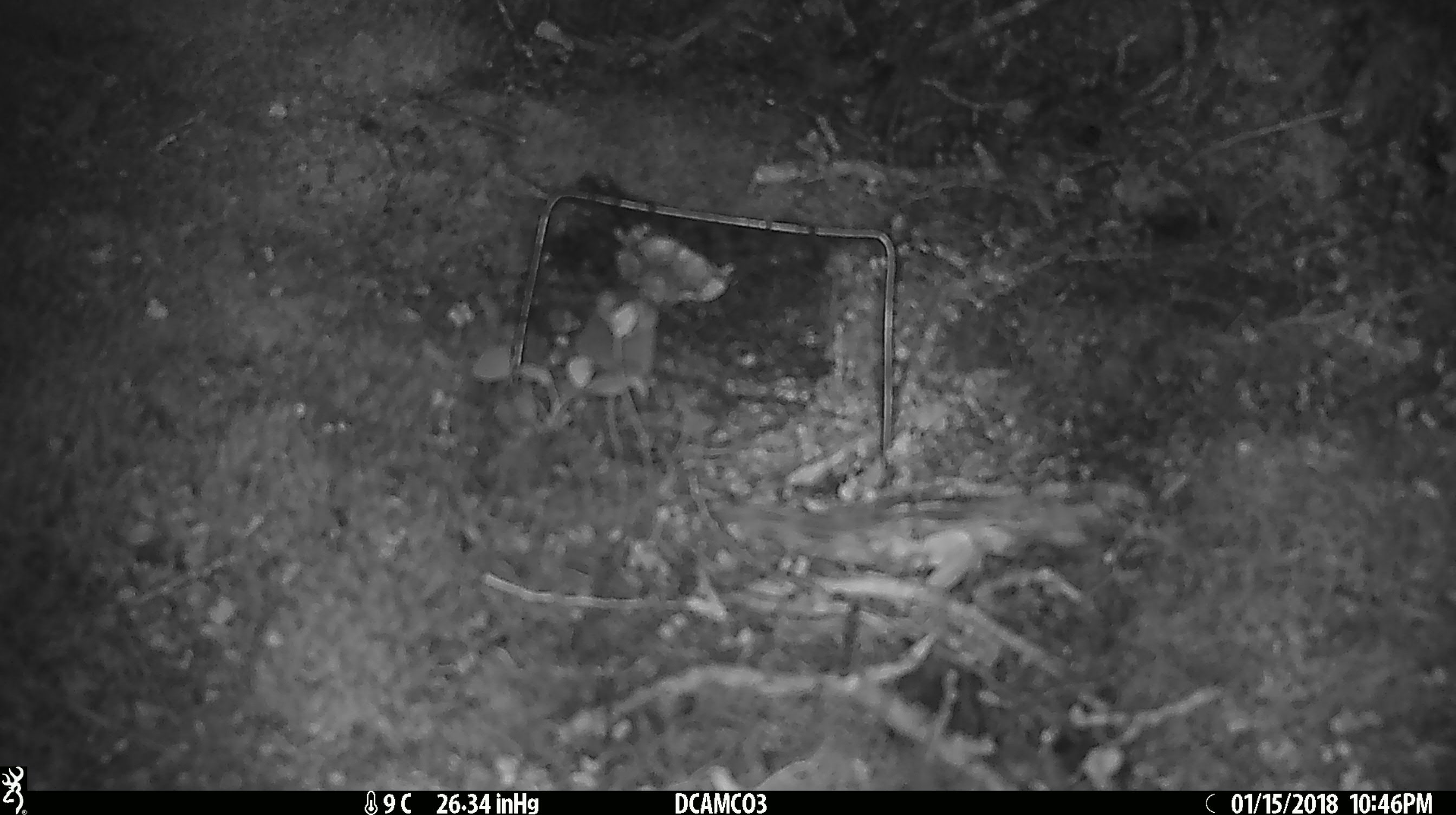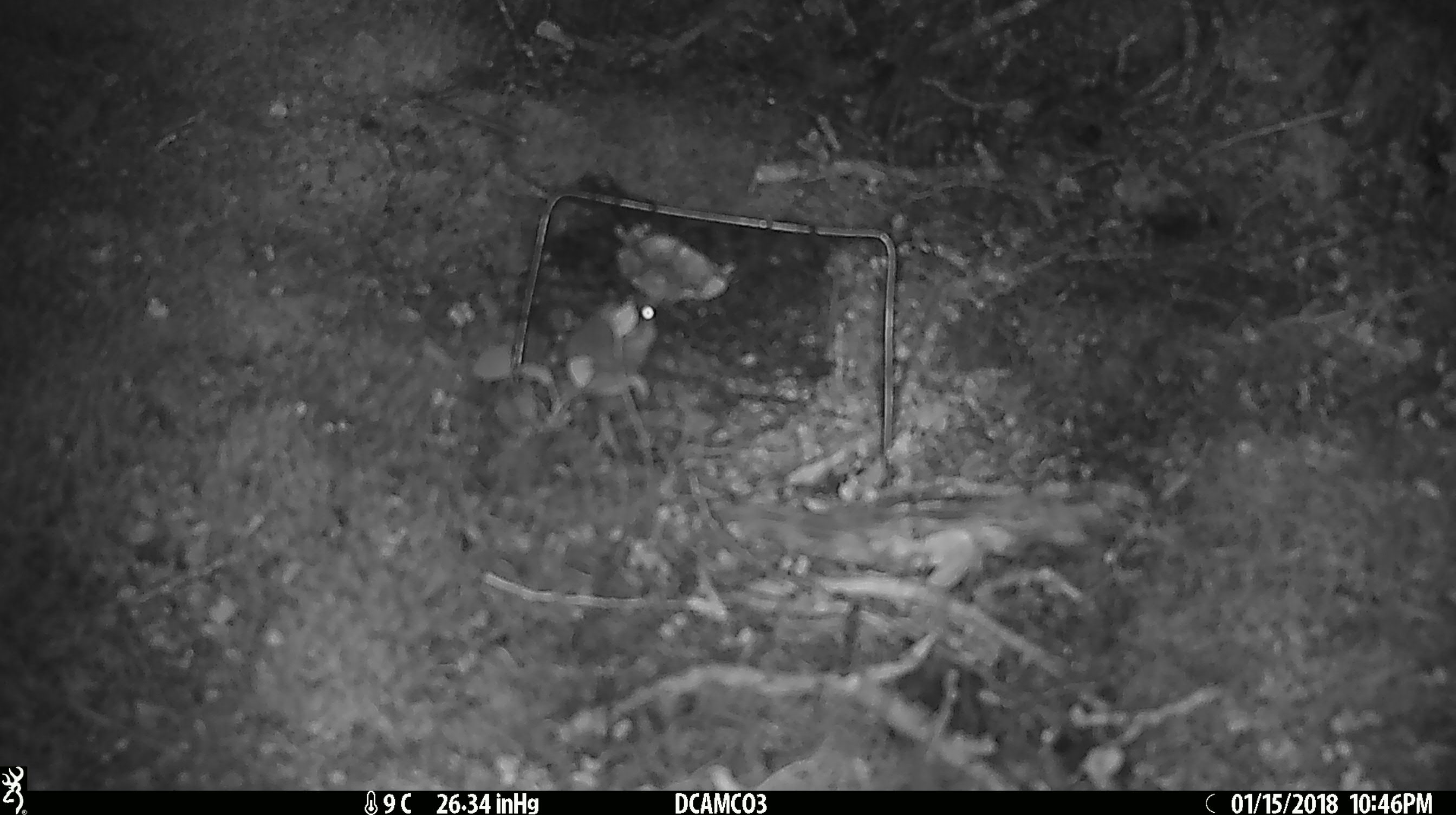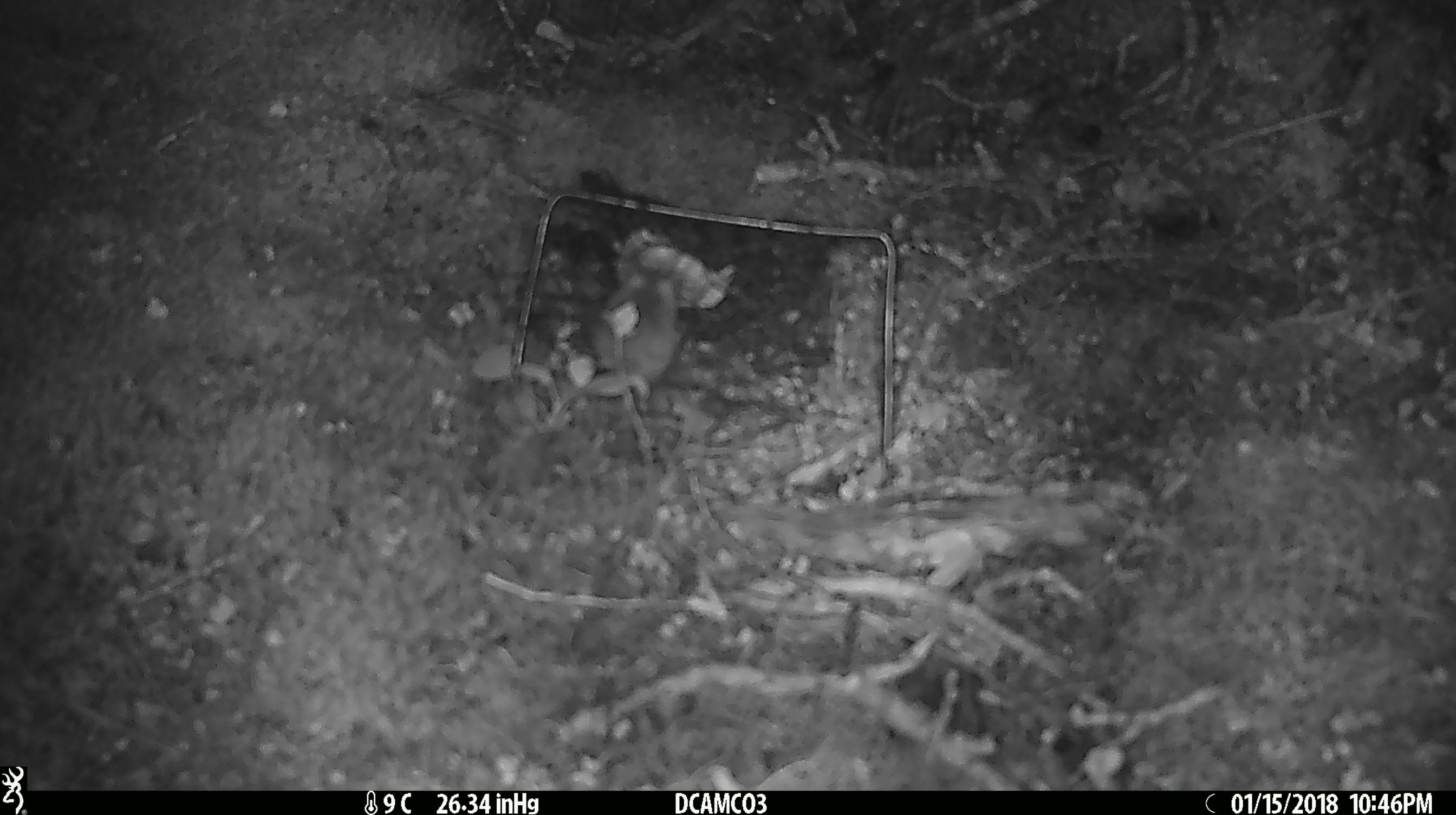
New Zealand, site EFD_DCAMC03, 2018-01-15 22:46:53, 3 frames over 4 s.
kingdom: Animalia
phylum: Chordata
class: Mammalia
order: Rodentia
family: Muridae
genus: Mus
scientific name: Mus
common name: mouse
Mouse (Mus).